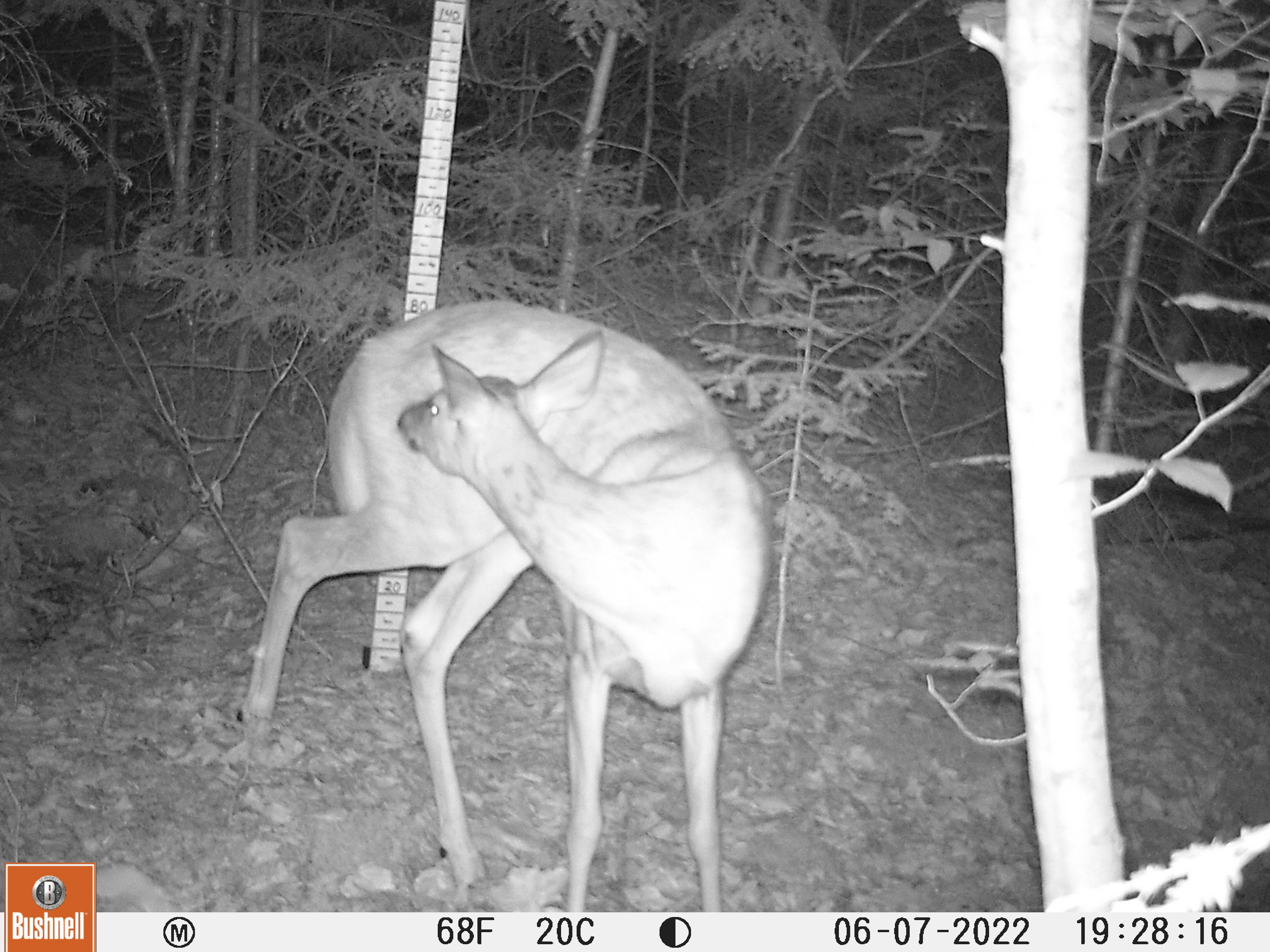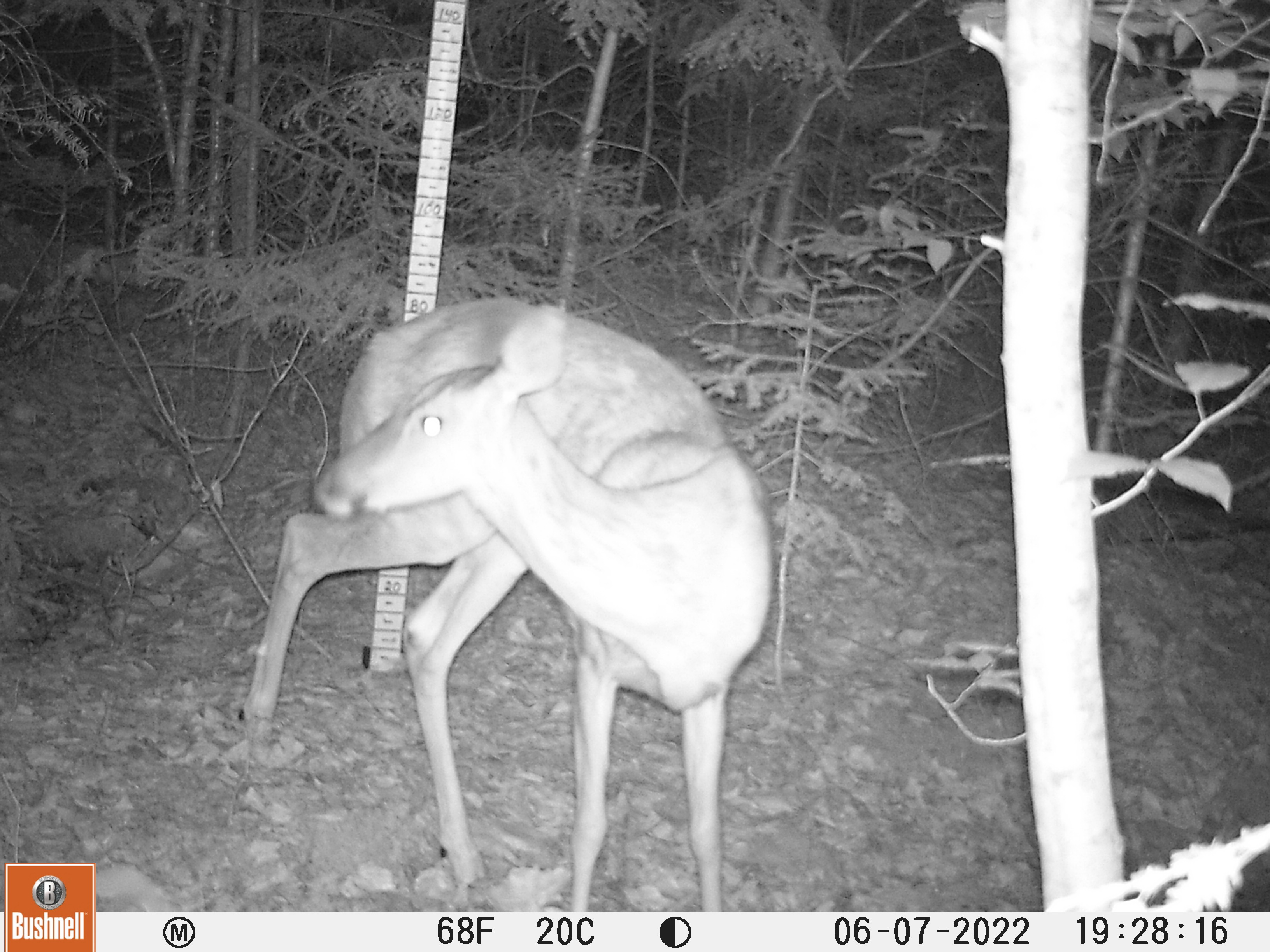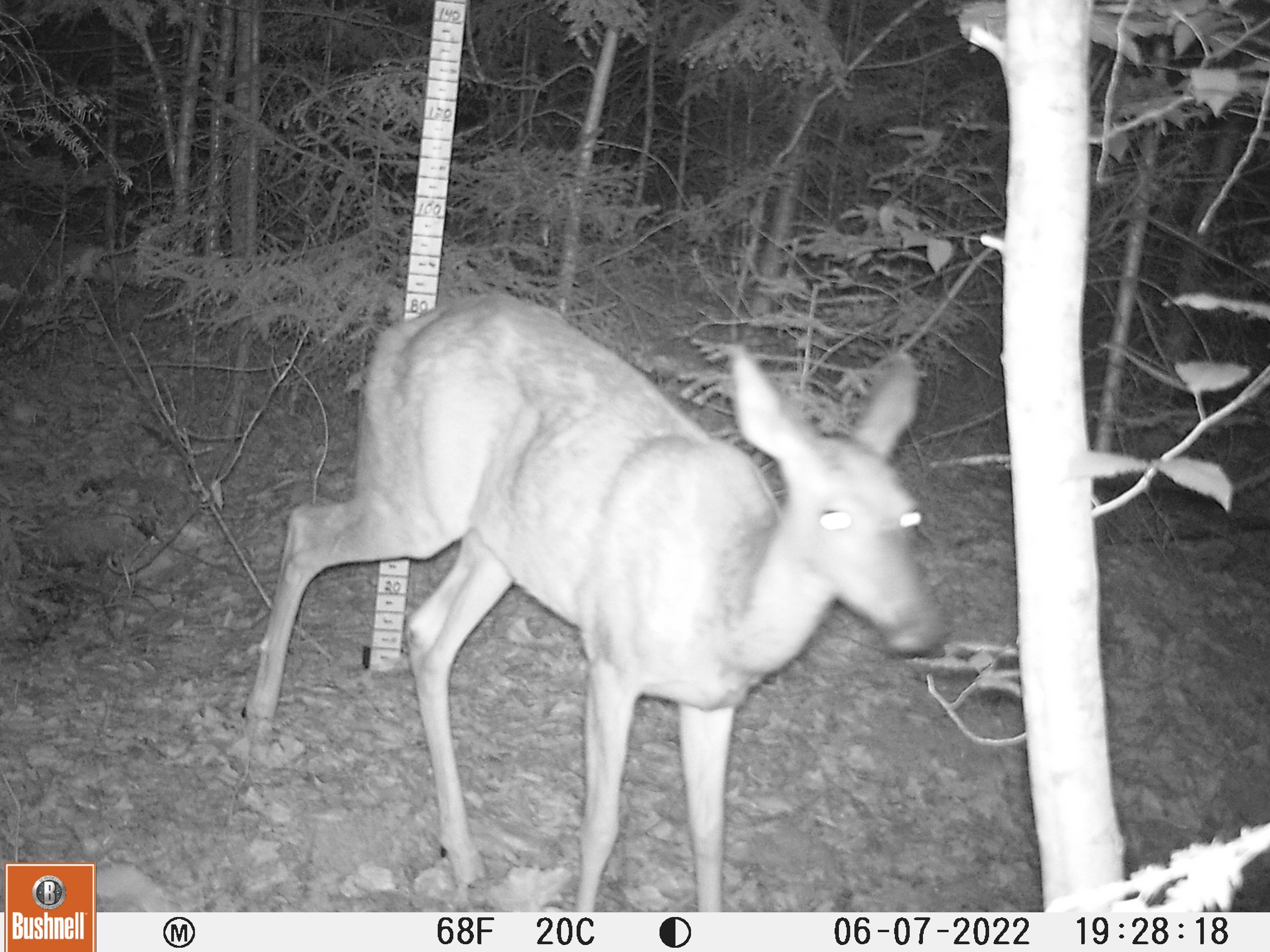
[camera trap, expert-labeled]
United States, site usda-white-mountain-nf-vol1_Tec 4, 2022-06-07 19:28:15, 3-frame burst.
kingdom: Animalia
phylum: Chordata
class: Mammalia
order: Artiodactyla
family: Cervidae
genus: Odocoileus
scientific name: Odocoileus virginianus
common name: white-tailed deer